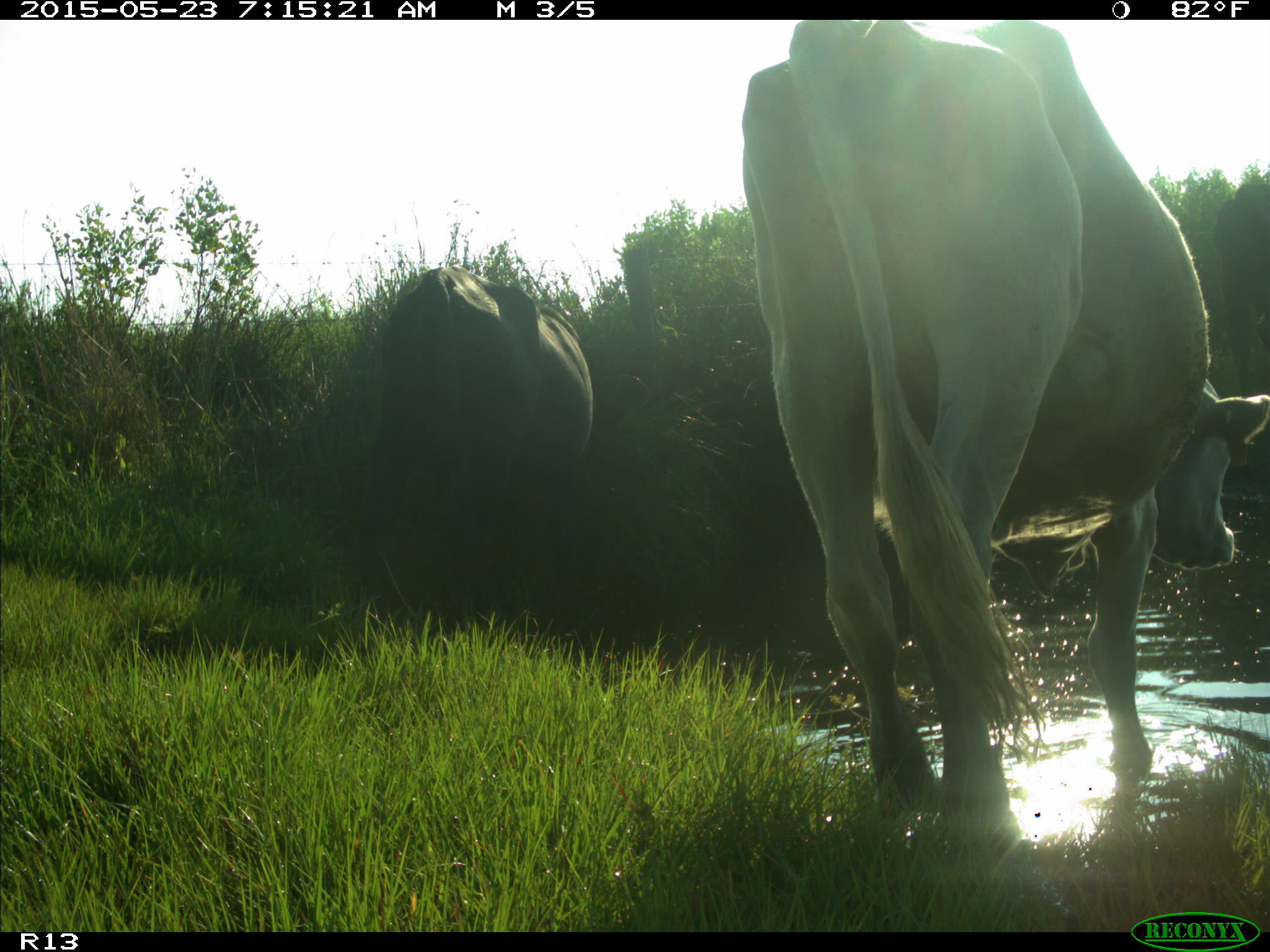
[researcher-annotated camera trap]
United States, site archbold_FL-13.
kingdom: Animalia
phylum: Chordata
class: Mammalia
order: Artiodactyla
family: Bovidae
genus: Bos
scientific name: Bos taurus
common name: domestic cow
Bos taurus (domestic cow).